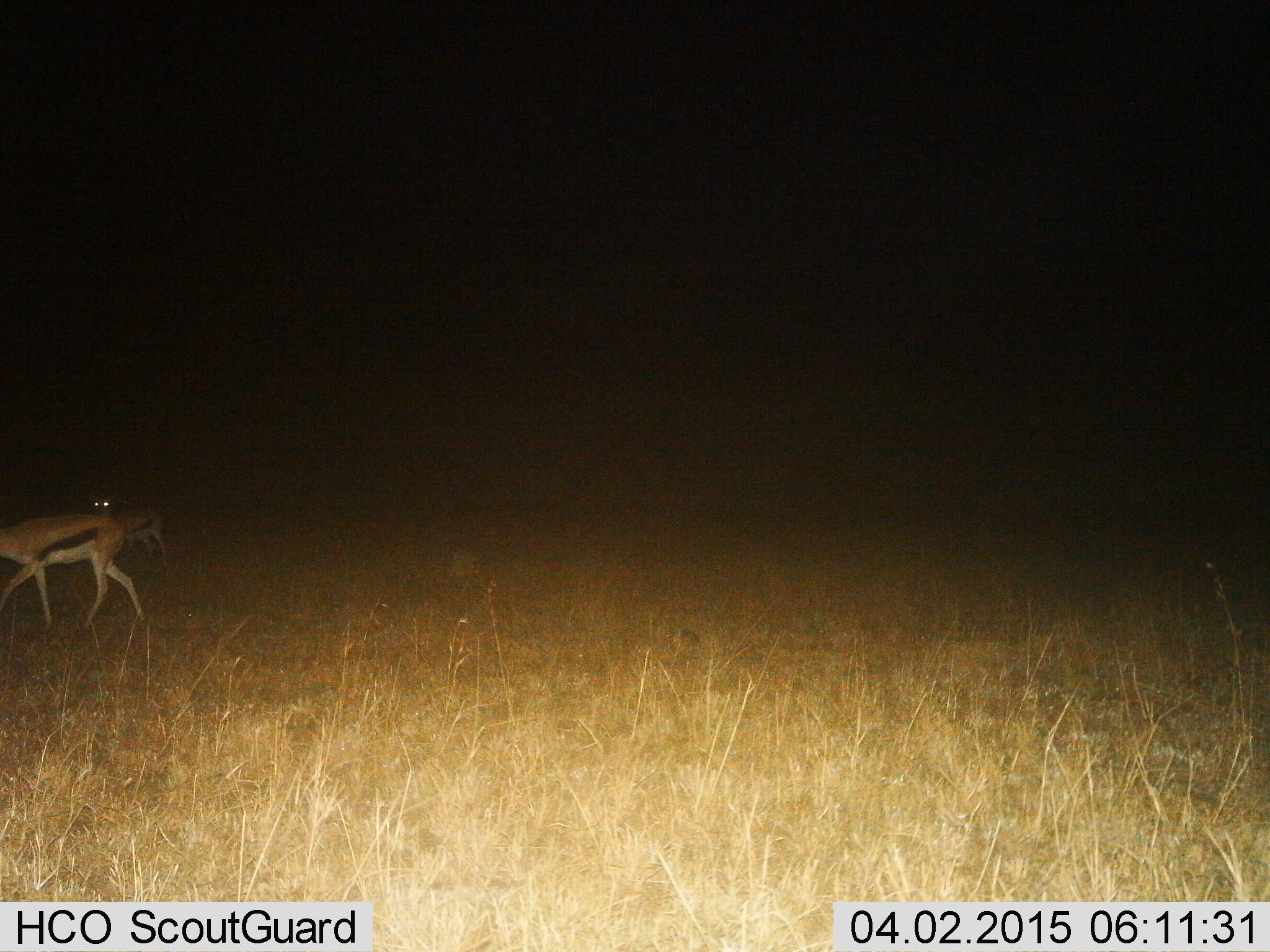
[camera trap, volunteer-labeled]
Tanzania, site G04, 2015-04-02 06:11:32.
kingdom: Animalia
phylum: Chordata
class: Mammalia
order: Artiodactyla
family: Bovidae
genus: Eudorcas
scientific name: Eudorcas thomsonii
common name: thomson's gazelle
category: gazellethomsons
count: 2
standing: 30%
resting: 0%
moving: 70%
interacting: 0%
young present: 10%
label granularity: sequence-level